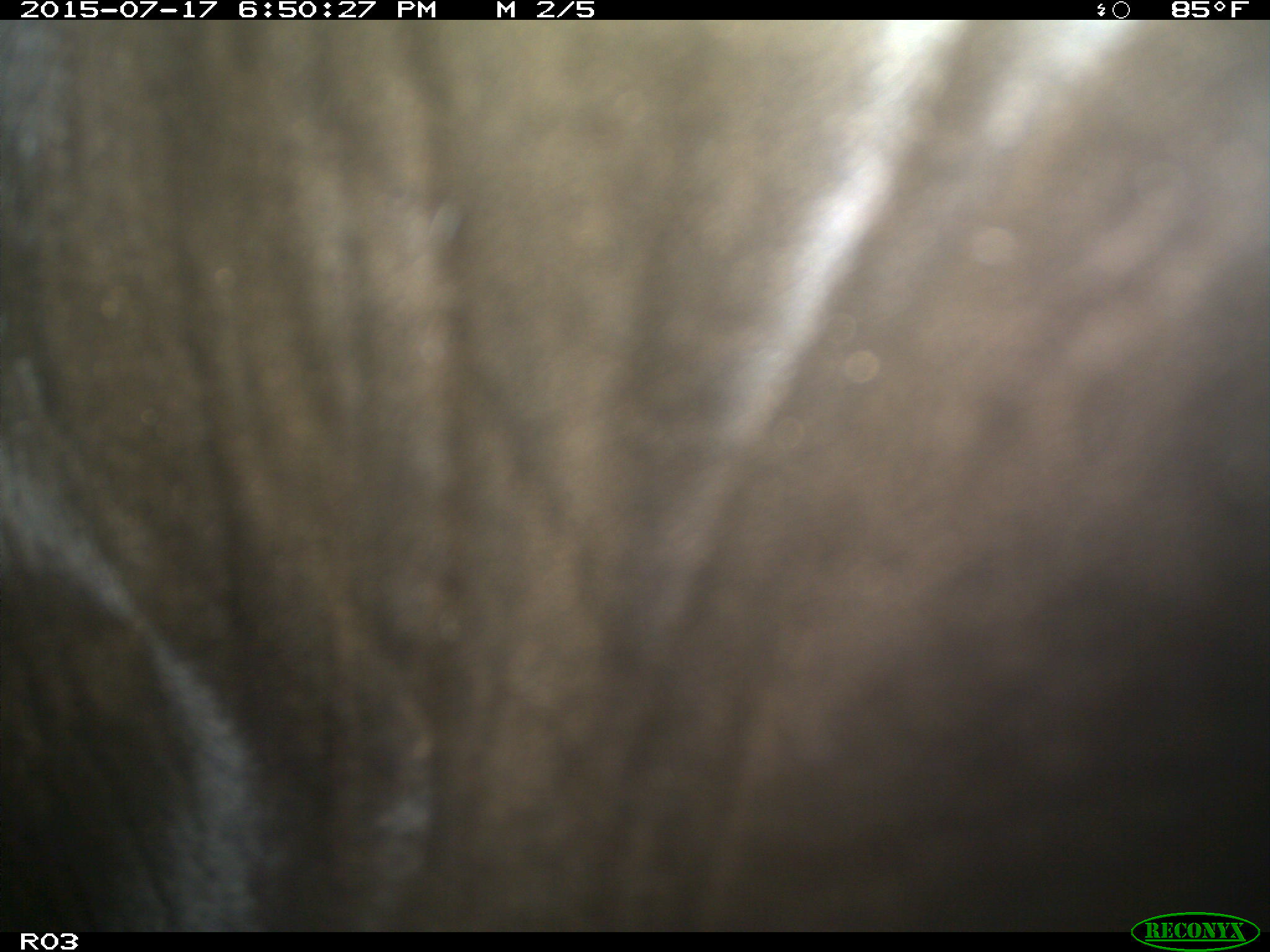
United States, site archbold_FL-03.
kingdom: Animalia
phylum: Chordata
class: Mammalia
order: Artiodactyla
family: Bovidae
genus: Bos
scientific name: Bos taurus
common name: domestic cow